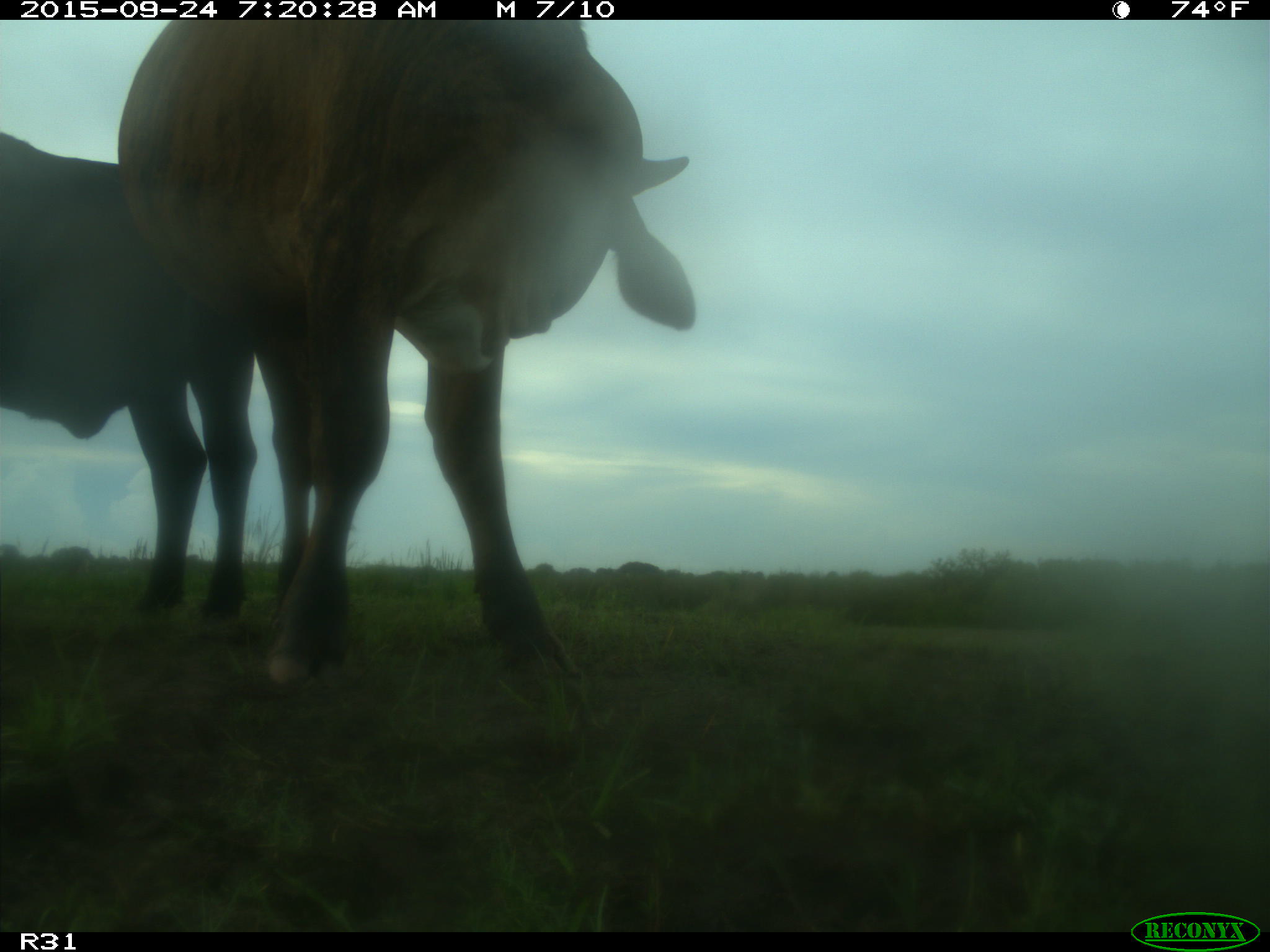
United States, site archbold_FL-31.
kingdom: Animalia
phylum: Chordata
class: Mammalia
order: Artiodactyla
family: Bovidae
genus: Bos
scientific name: Bos taurus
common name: domestic cow